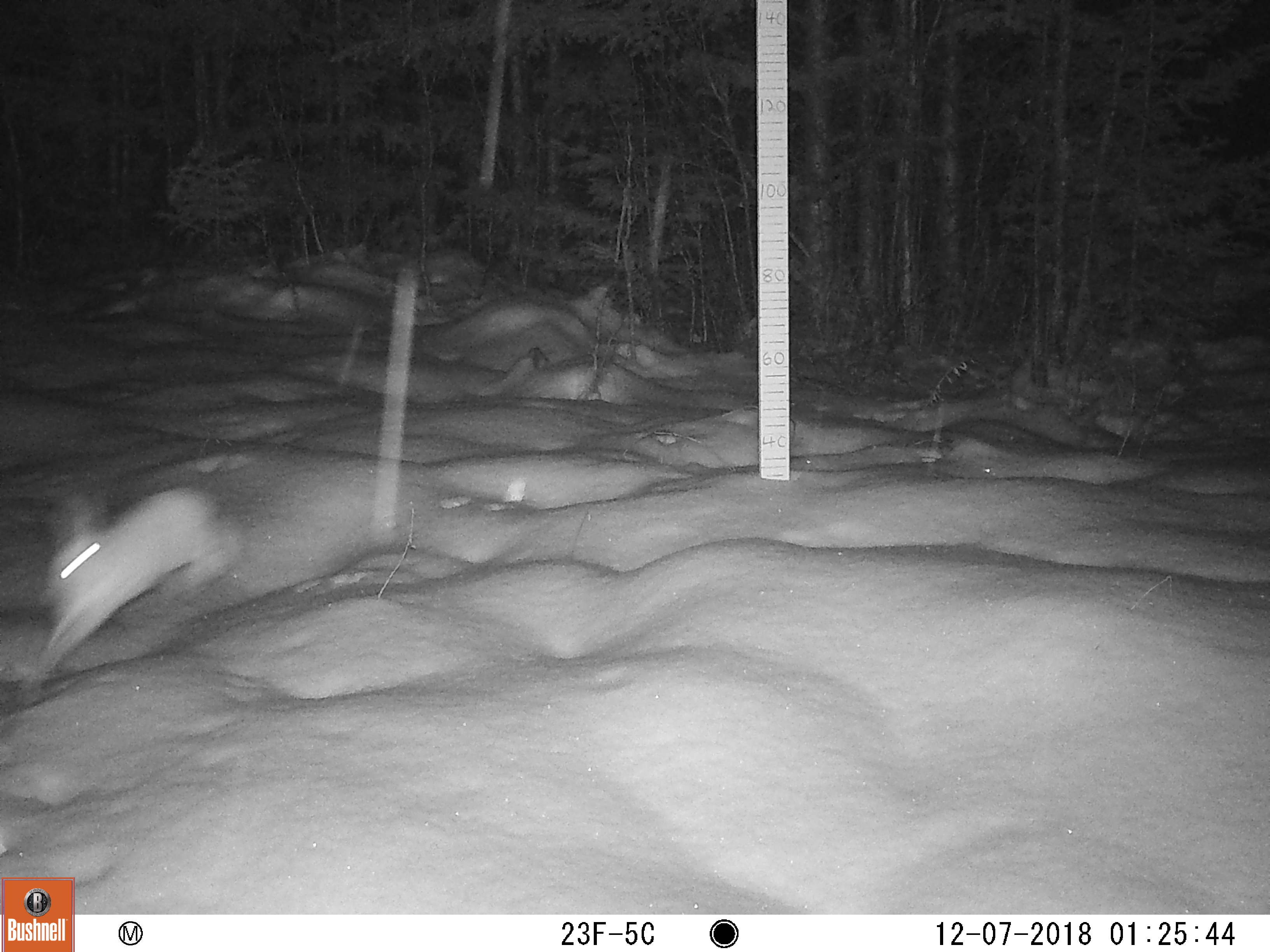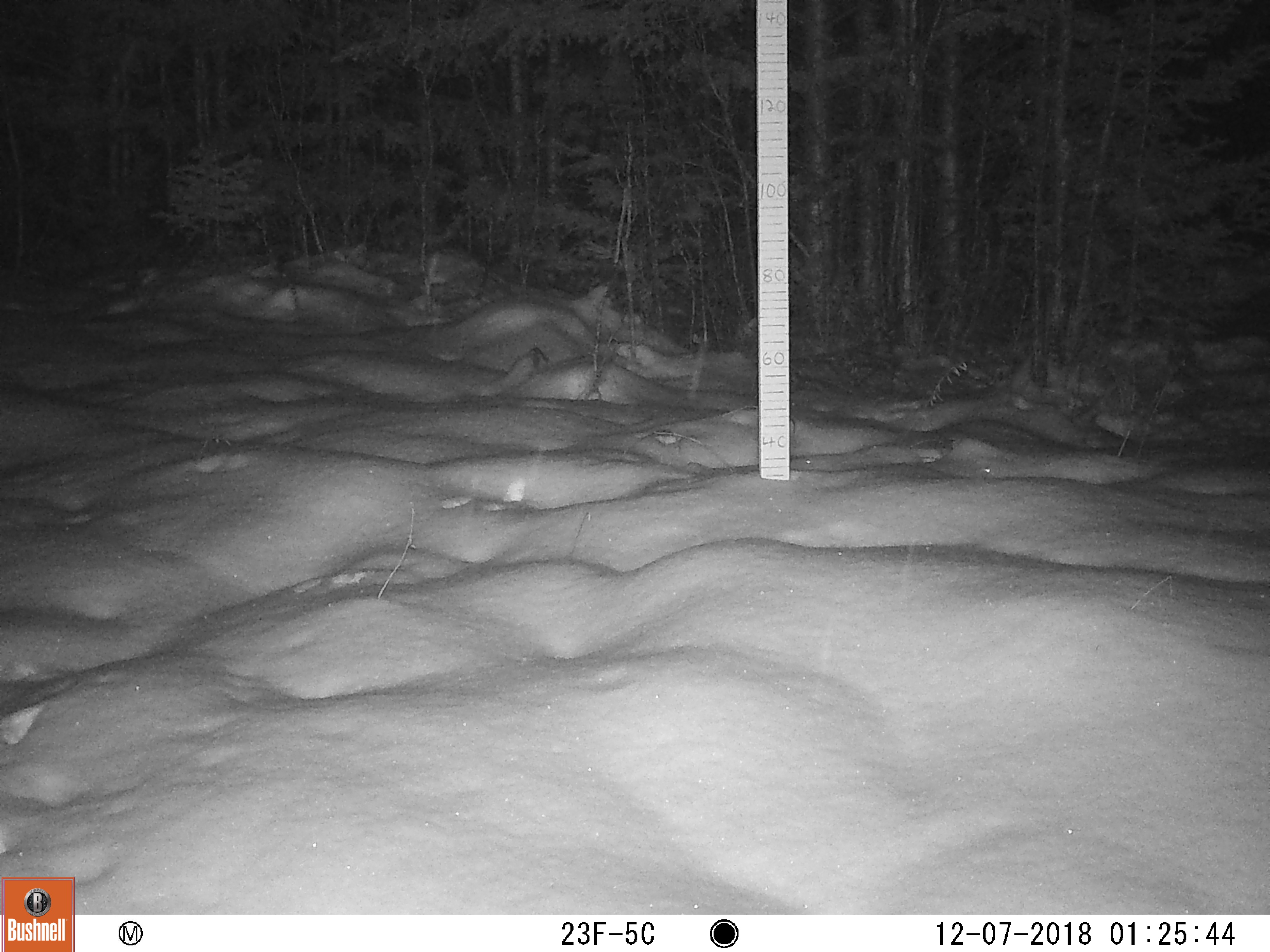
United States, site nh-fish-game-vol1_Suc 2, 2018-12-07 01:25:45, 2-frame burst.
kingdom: Animalia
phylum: Chordata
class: Mammalia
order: Lagomorpha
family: Leporidae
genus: Lepus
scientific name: Lepus americanus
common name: snowshoe hare